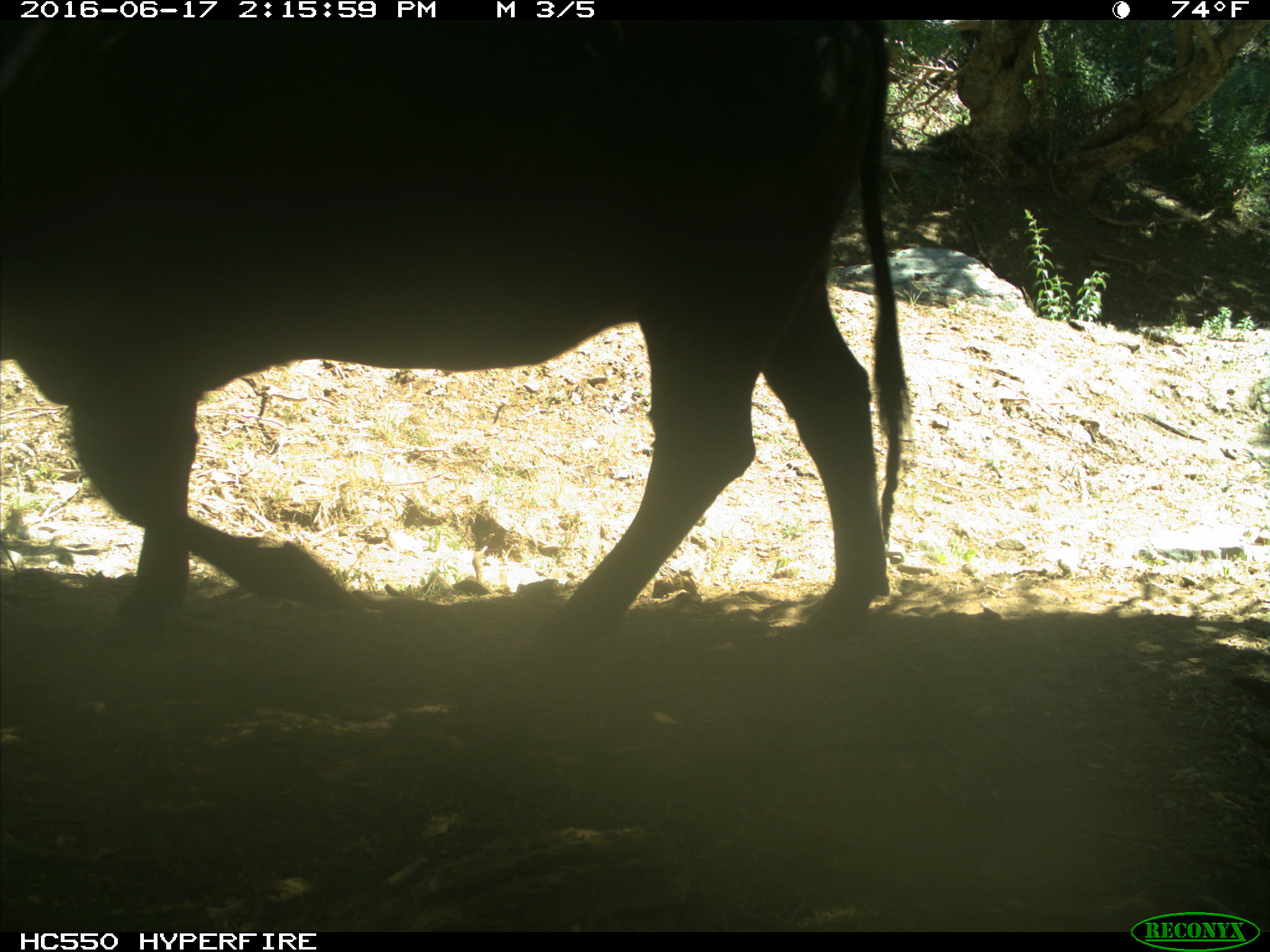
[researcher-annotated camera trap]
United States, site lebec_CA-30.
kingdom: Animalia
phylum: Chordata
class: Mammalia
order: Artiodactyla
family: Bovidae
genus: Bos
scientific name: Bos taurus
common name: domestic cow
Bos taurus (domestic cow).